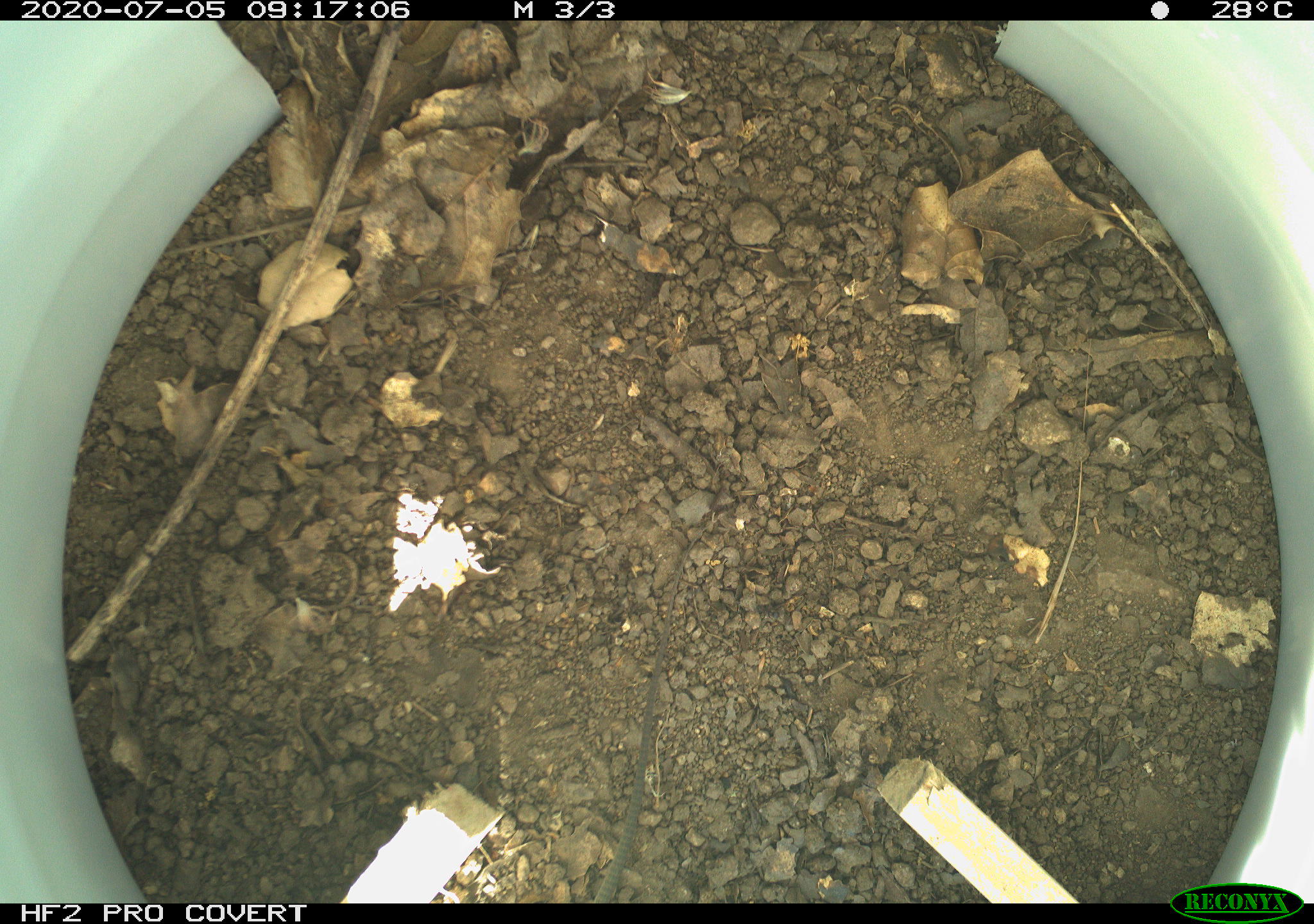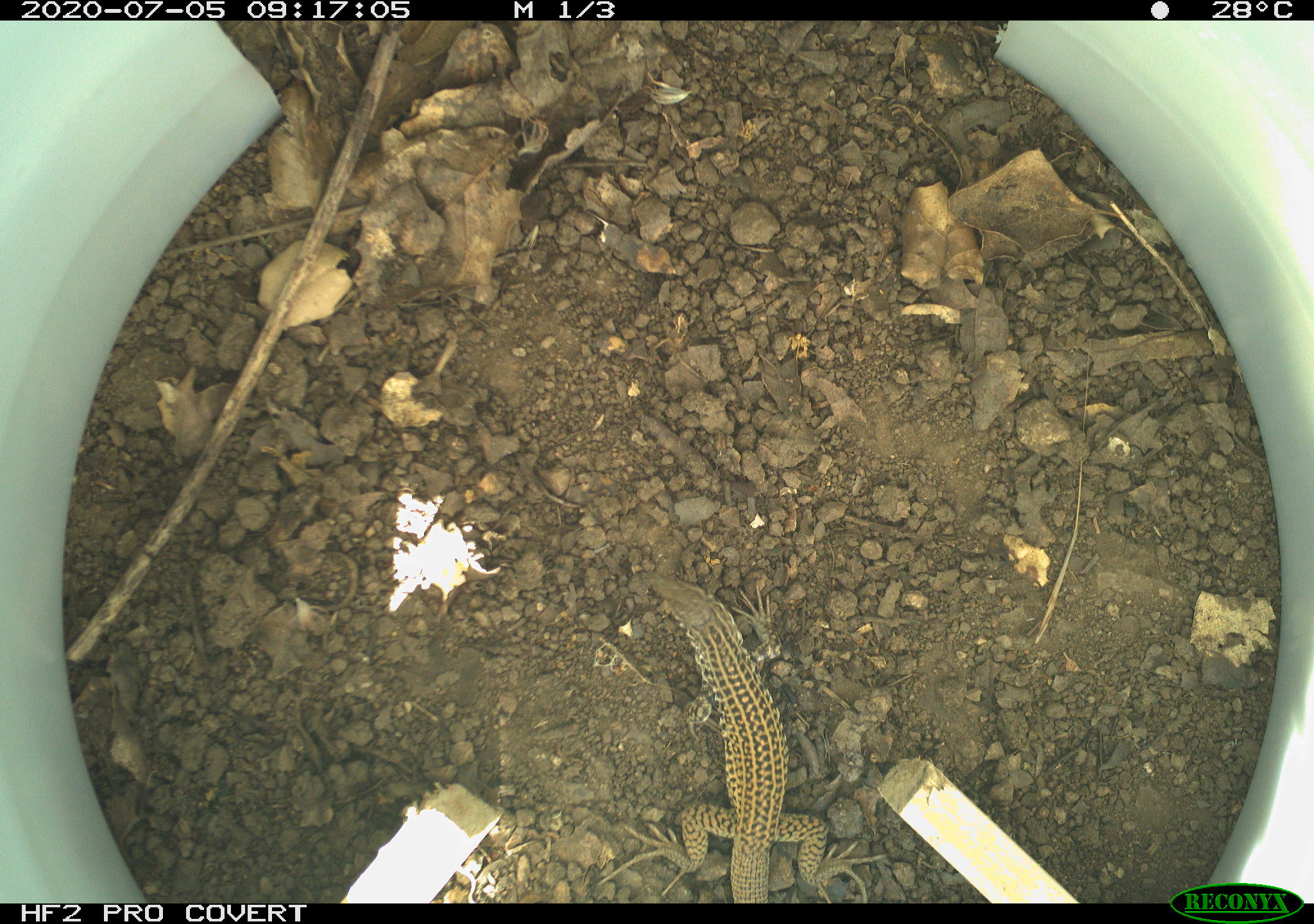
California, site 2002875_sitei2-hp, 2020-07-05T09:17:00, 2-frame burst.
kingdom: Animalia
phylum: Chordata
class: Reptilia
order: Squamata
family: Teiidae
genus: Aspidoscelis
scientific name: Aspidoscelis tigris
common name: western whiptail